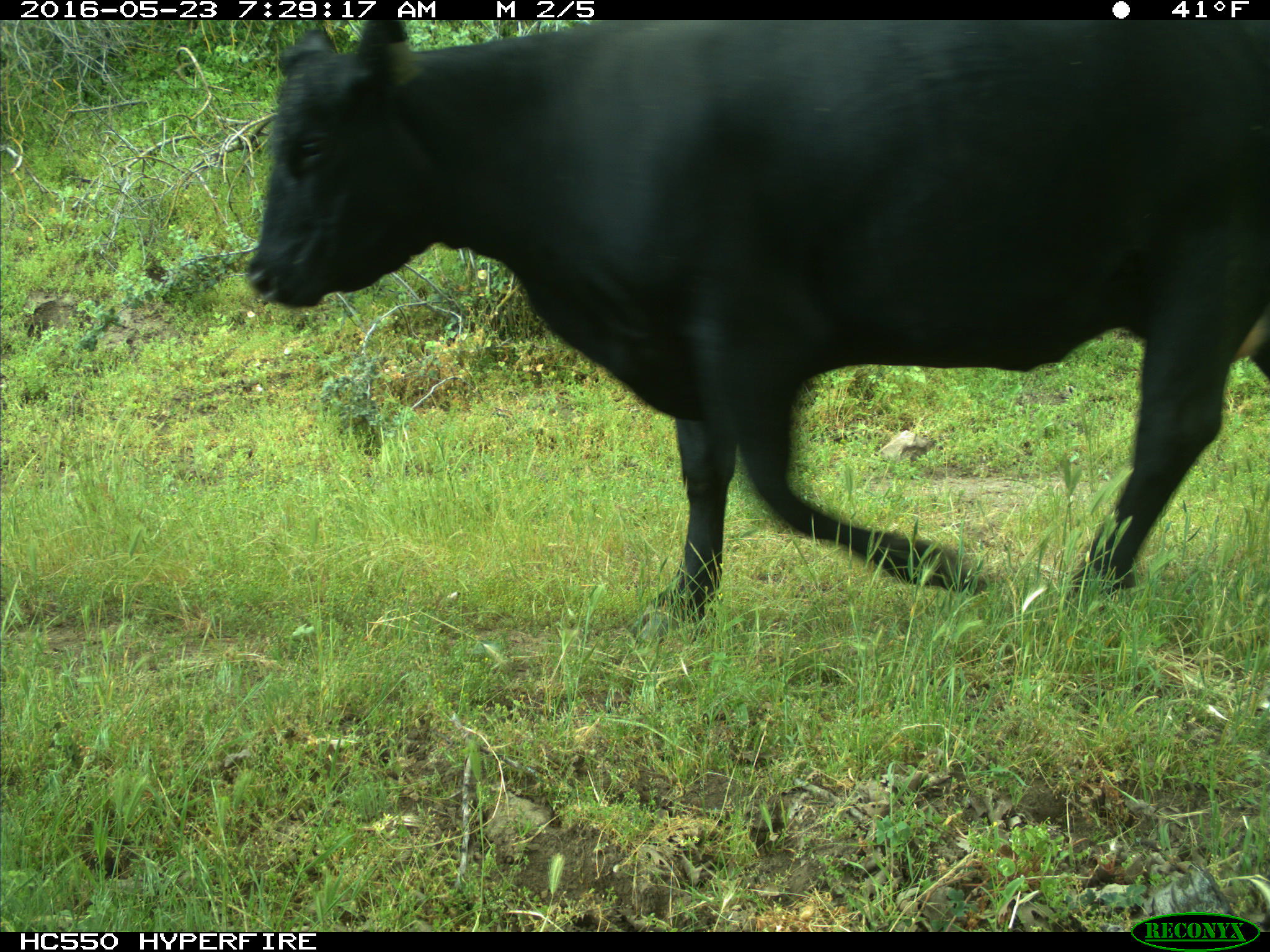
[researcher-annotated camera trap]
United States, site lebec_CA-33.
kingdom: Animalia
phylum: Chordata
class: Mammalia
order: Artiodactyla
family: Bovidae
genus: Bos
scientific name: Bos taurus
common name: domestic cow